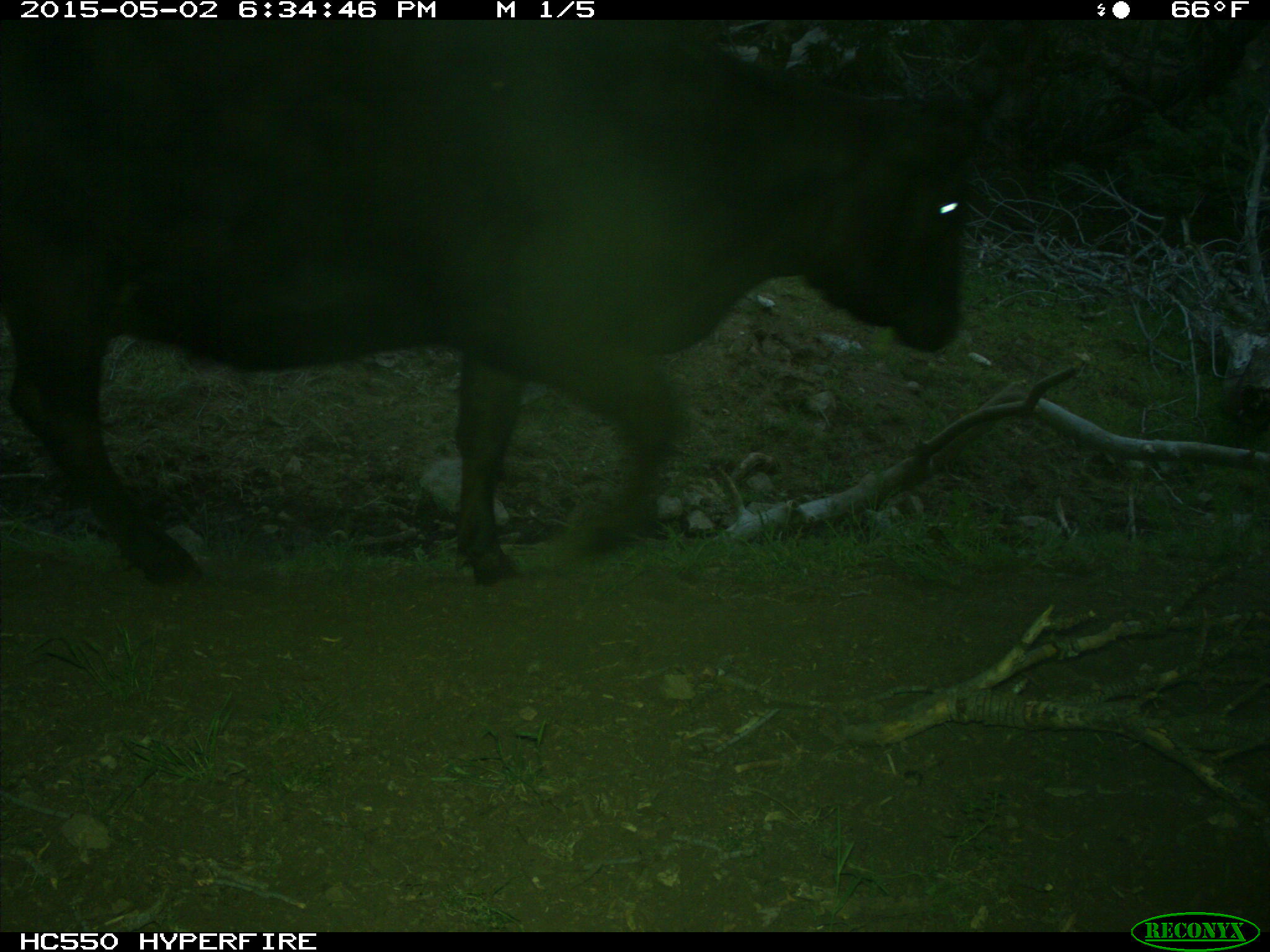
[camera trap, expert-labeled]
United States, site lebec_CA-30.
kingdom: Animalia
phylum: Chordata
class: Mammalia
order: Artiodactyla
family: Bovidae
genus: Bos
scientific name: Bos taurus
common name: domestic cow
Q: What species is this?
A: Bos taurus (domestic cow).